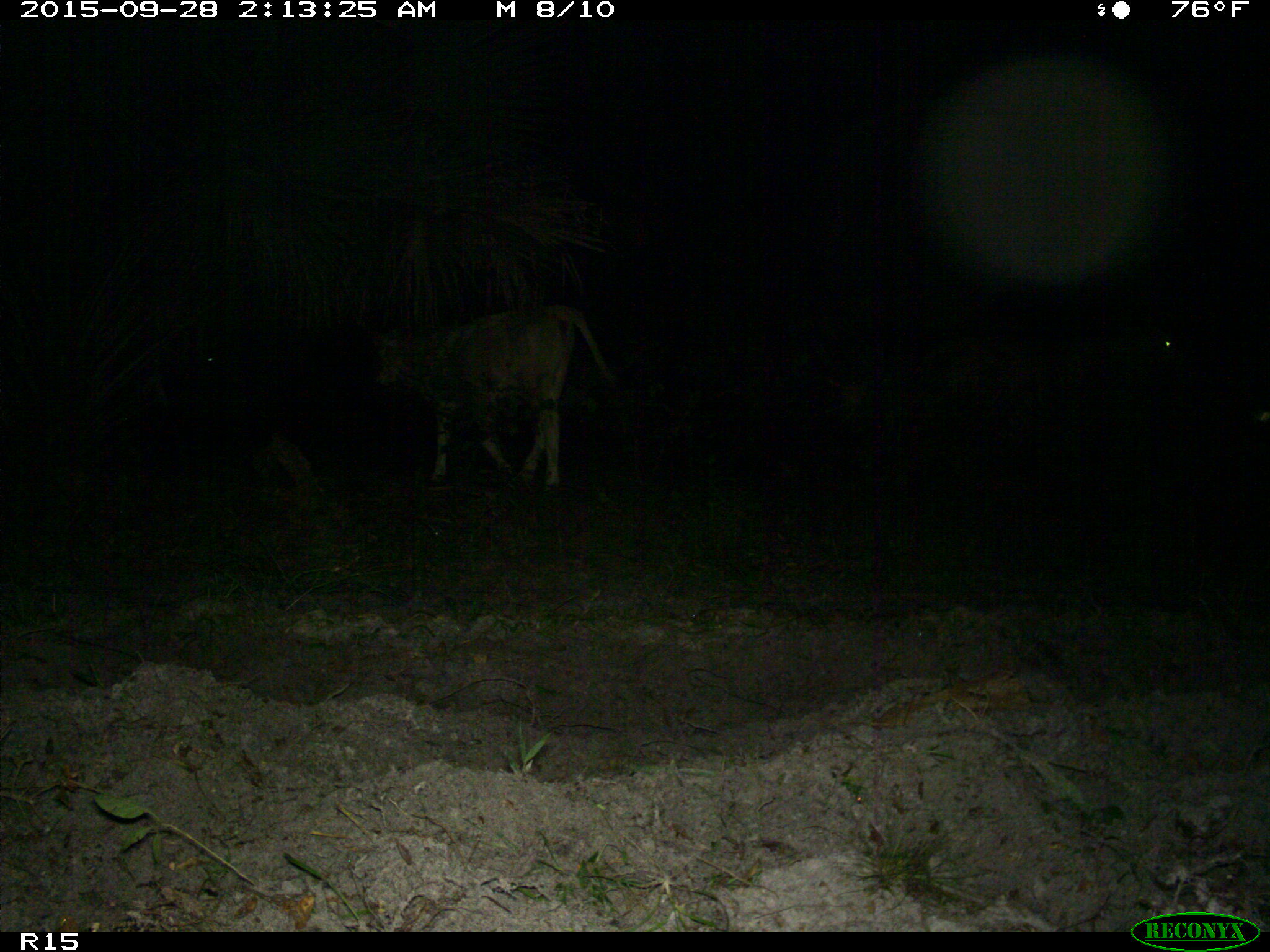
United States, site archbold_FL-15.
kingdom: Animalia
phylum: Chordata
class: Mammalia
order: Artiodactyla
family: Bovidae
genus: Bos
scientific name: Bos taurus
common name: domestic cow